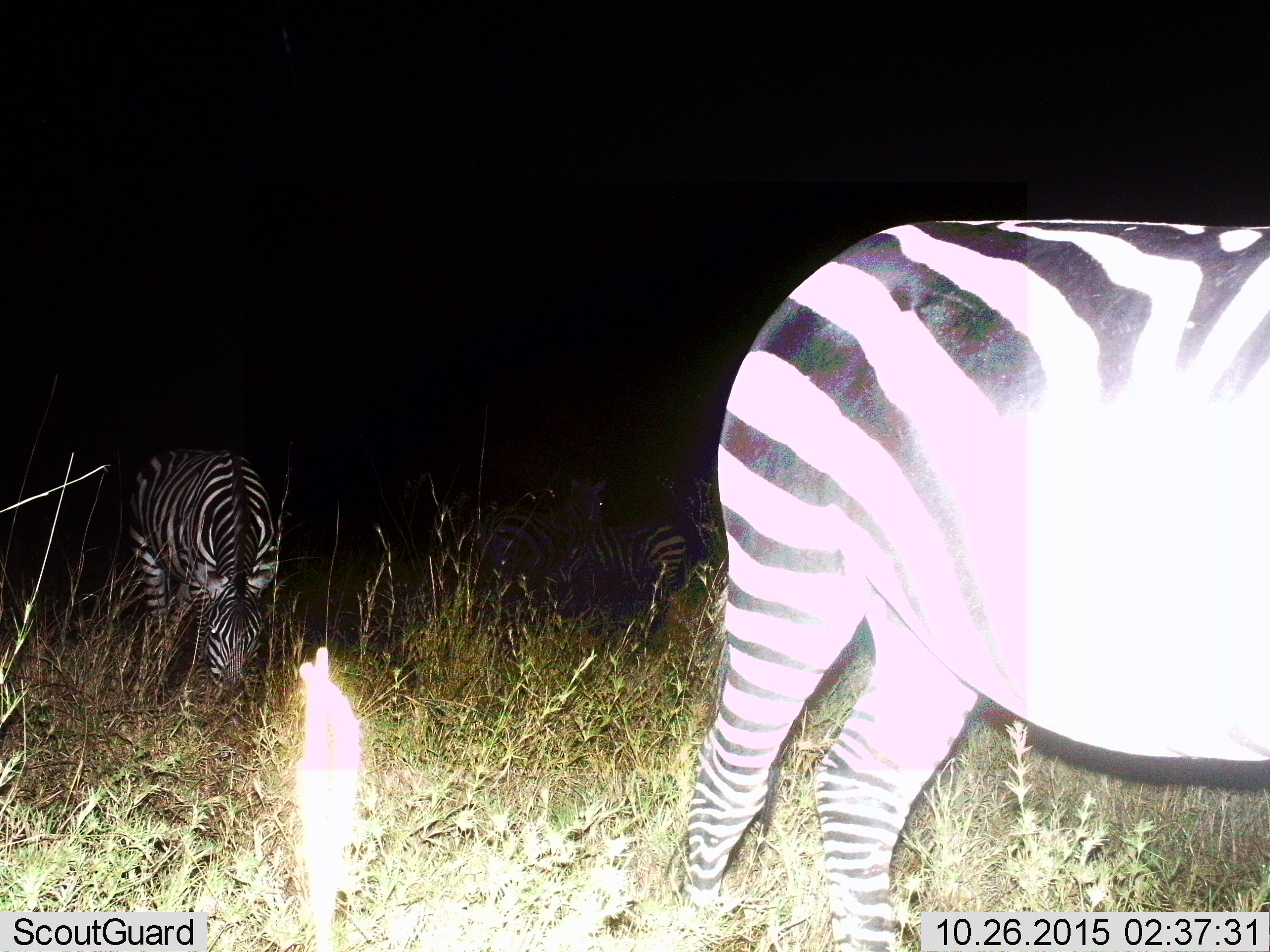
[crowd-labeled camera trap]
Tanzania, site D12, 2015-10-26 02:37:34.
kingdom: Animalia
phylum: Chordata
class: Mammalia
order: Perissodactyla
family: Equidae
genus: Equus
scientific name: Equus quagga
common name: plains zebra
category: zebra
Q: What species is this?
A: Zebra (plains zebra) (Equus quagga).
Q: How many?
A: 3.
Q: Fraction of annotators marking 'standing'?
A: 80%.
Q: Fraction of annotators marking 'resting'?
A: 0%.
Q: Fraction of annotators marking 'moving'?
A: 20%.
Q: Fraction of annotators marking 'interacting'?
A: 0%.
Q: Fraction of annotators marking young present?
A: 0%.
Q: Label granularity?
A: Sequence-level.